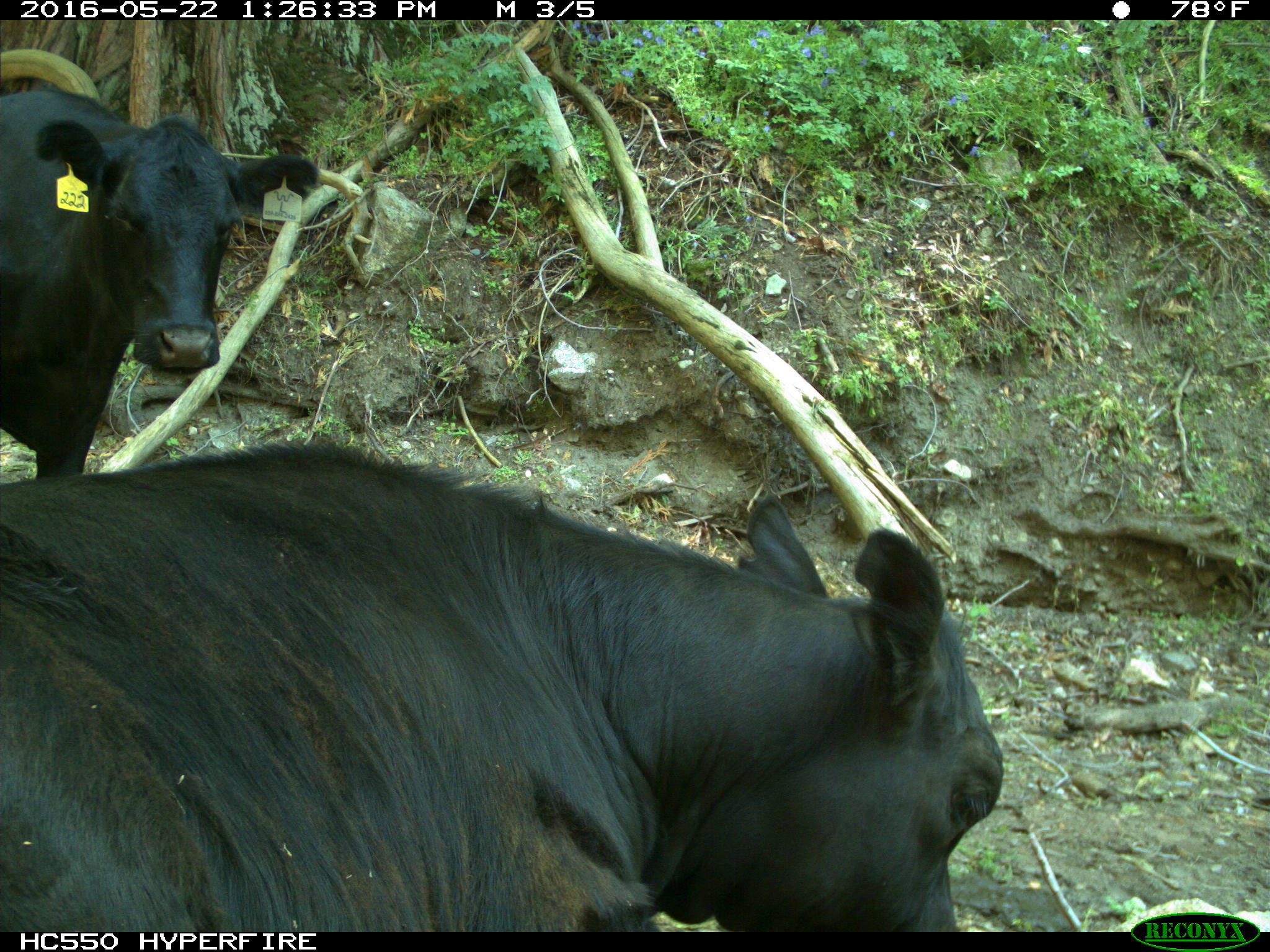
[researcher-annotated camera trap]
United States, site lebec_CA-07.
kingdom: Animalia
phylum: Chordata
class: Mammalia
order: Artiodactyla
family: Bovidae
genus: Bos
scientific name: Bos taurus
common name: domestic cow